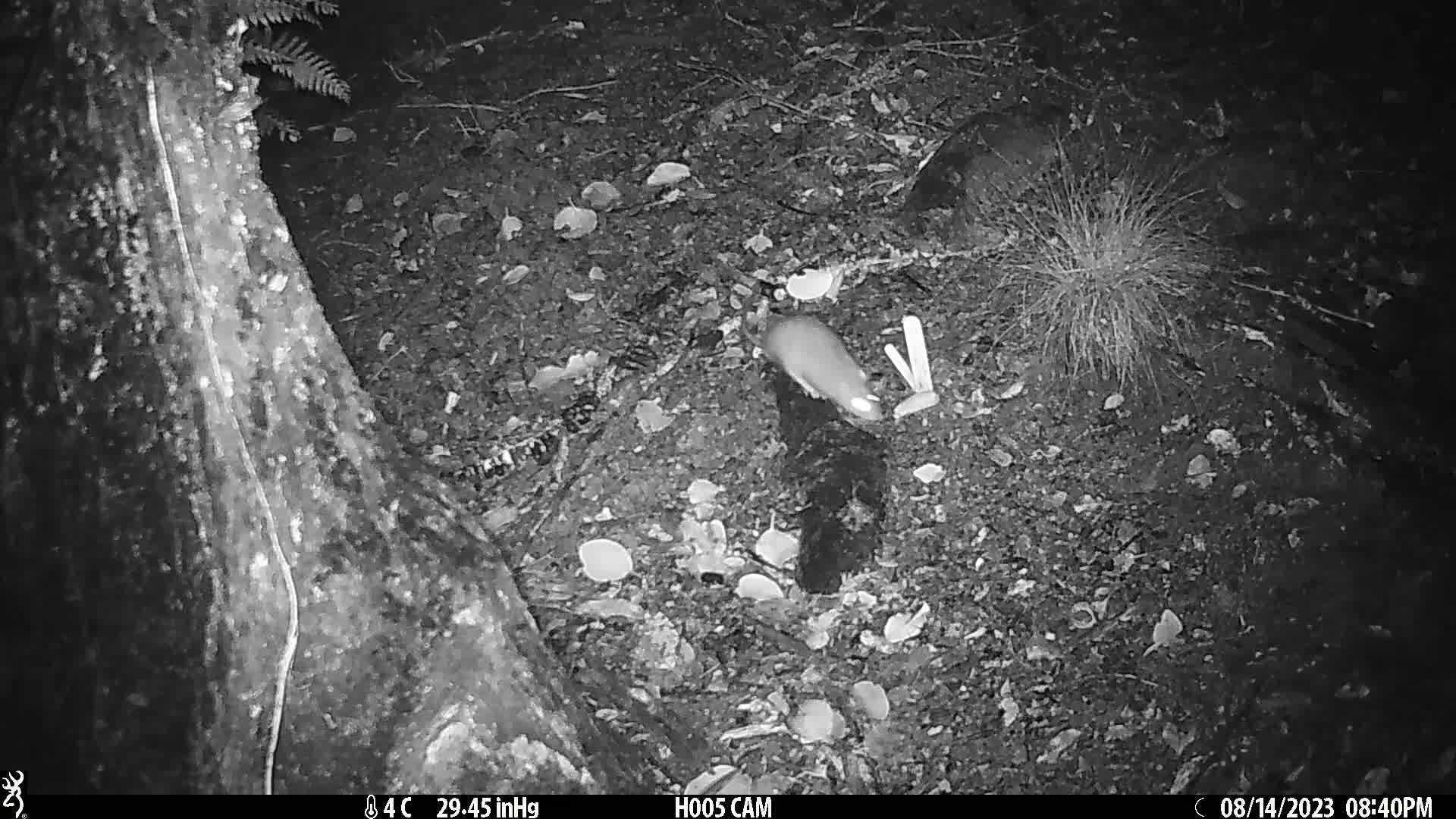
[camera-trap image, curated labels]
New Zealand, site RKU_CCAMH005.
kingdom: Animalia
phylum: Chordata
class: Mammalia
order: Rodentia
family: Muridae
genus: Rattus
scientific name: Rattus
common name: rat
Rat (Rattus).